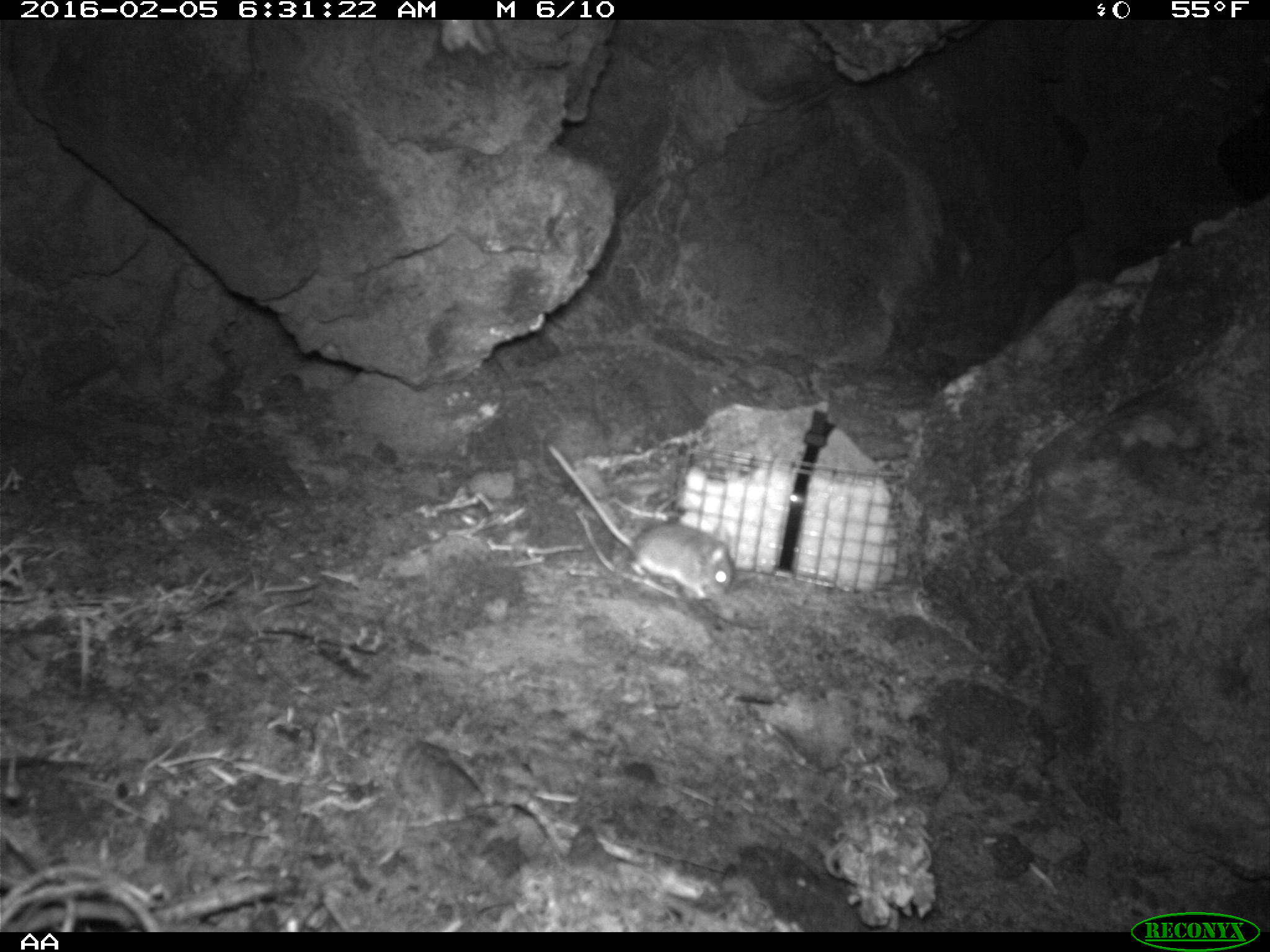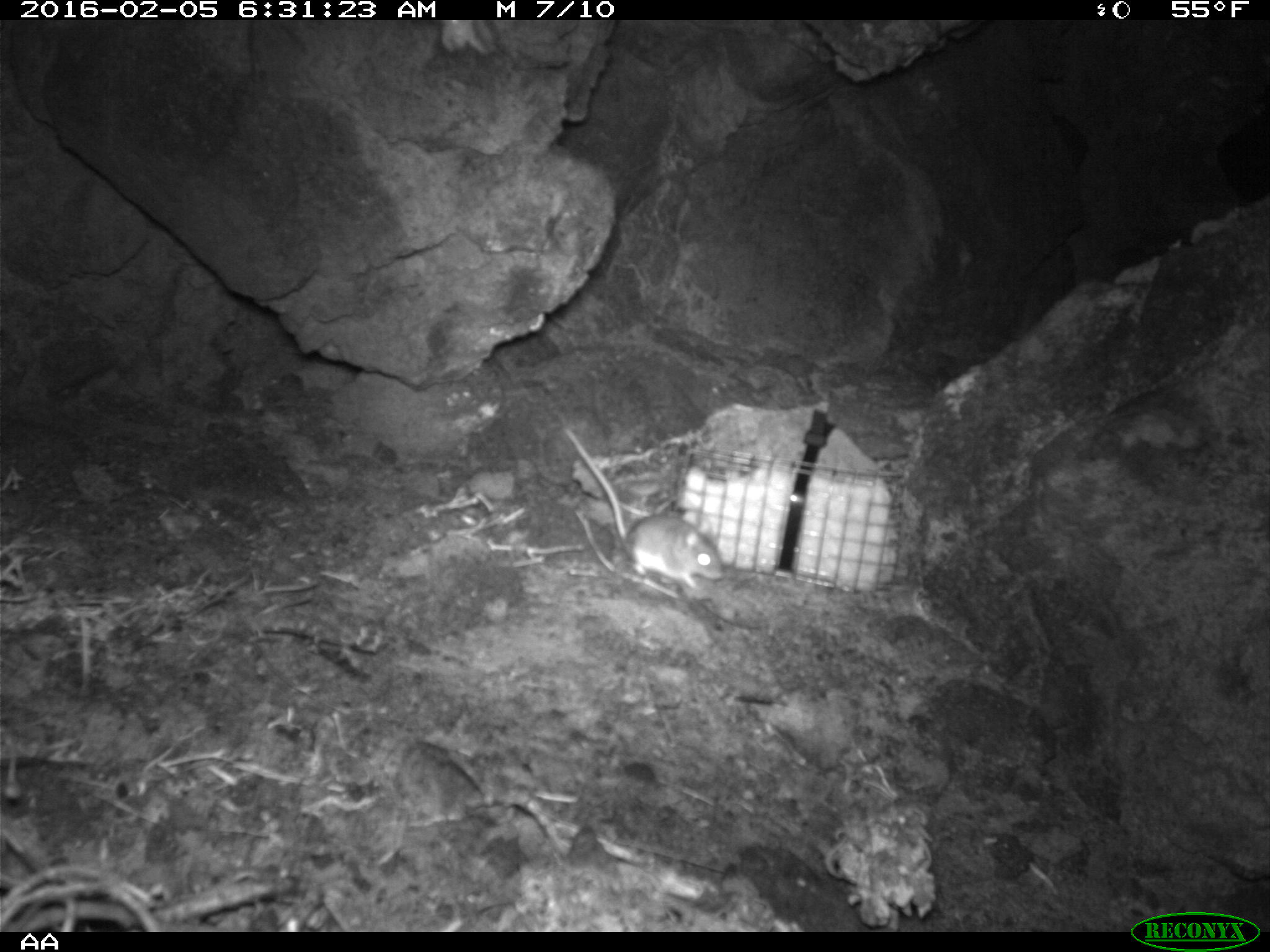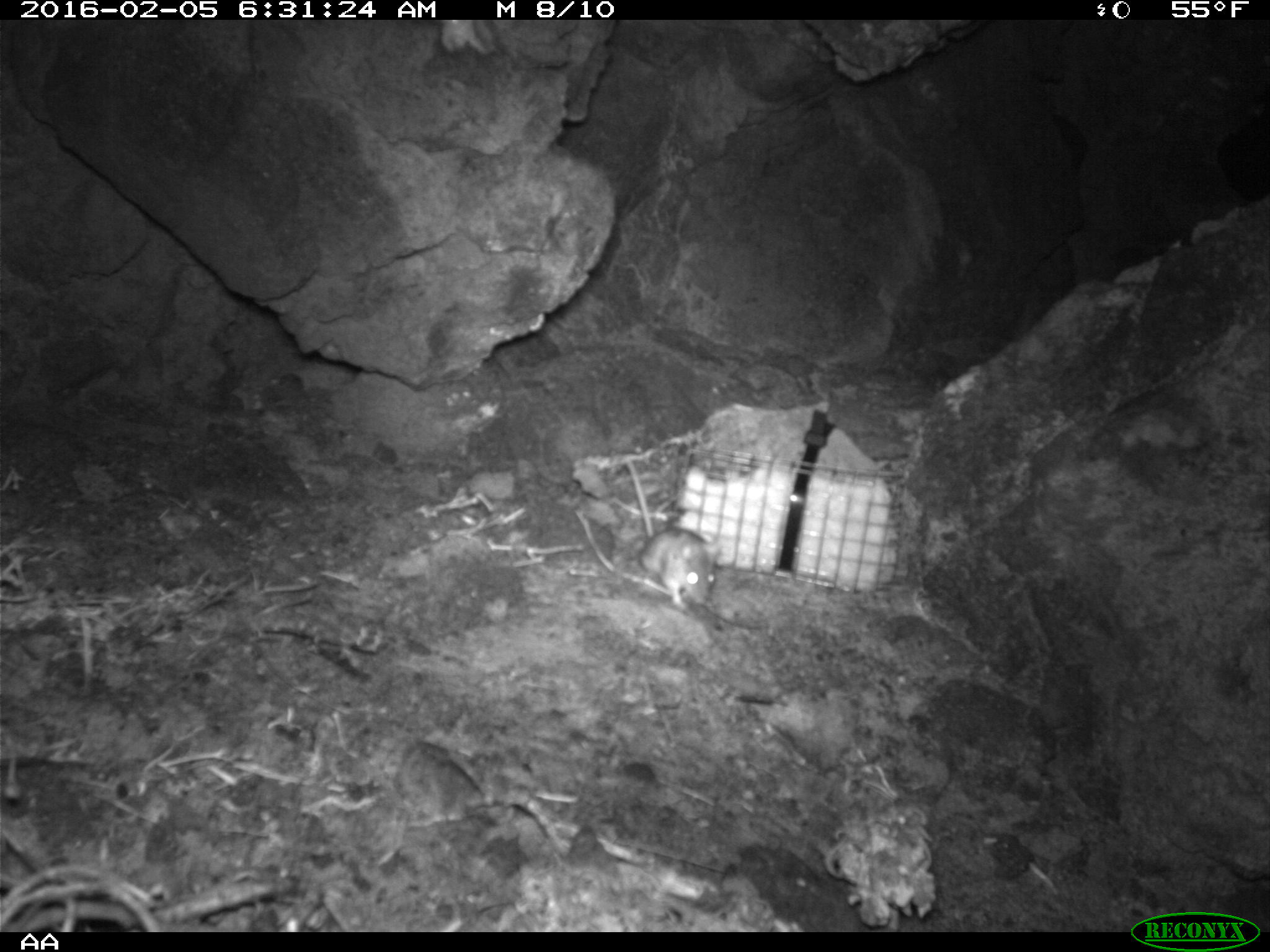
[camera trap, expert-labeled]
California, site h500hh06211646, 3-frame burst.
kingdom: Animalia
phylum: Chordata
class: Mammalia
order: Rodentia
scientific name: Rodentia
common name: rodent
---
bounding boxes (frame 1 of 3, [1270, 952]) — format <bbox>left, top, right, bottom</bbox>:
rodent: <bbox>545, 441, 732, 599</bbox>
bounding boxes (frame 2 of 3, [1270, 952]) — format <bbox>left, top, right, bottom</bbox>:
rodent: <bbox>564, 428, 724, 588</bbox>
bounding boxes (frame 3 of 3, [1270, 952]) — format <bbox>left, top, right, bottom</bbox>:
rodent: <bbox>620, 455, 714, 611</bbox>